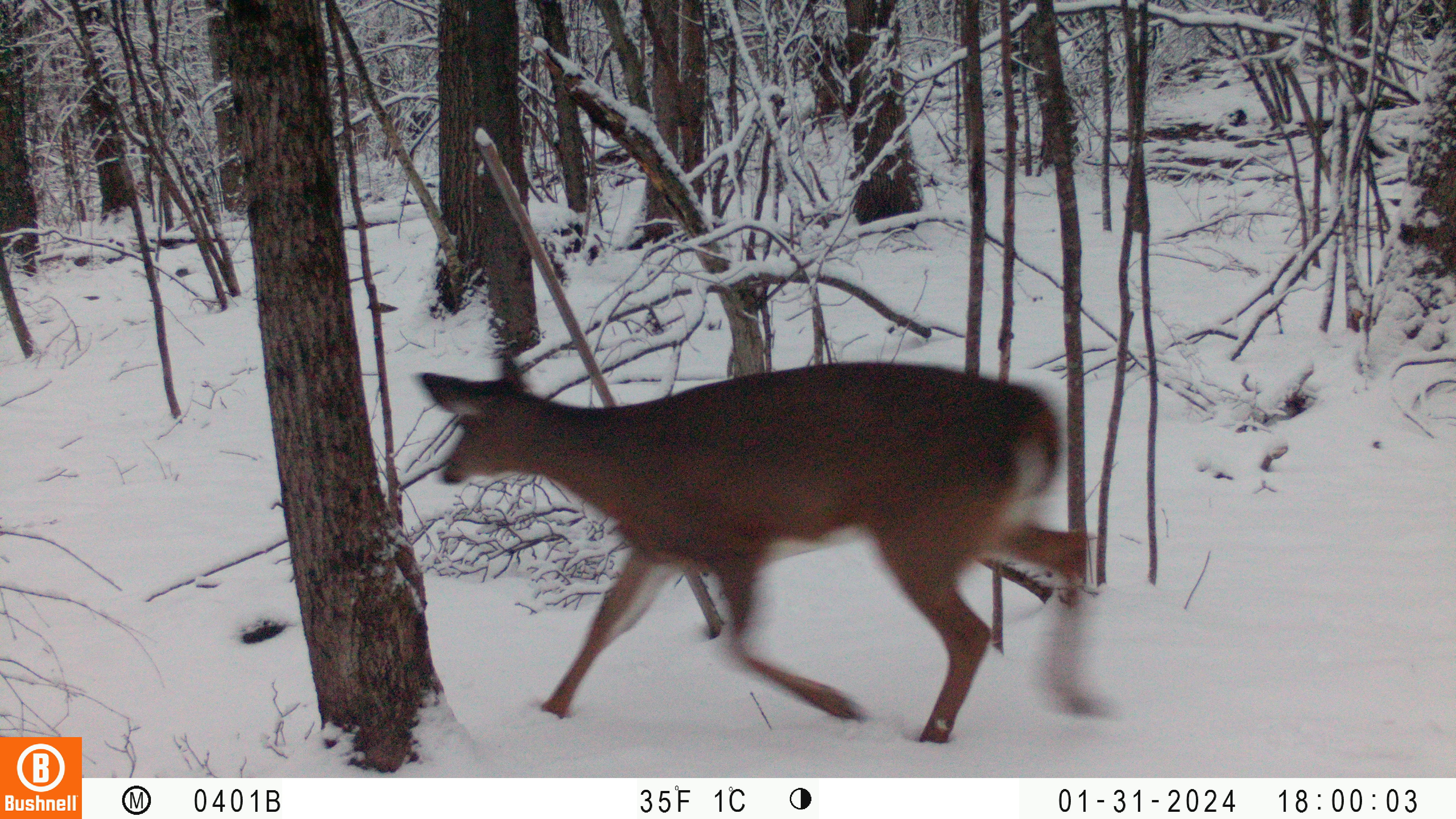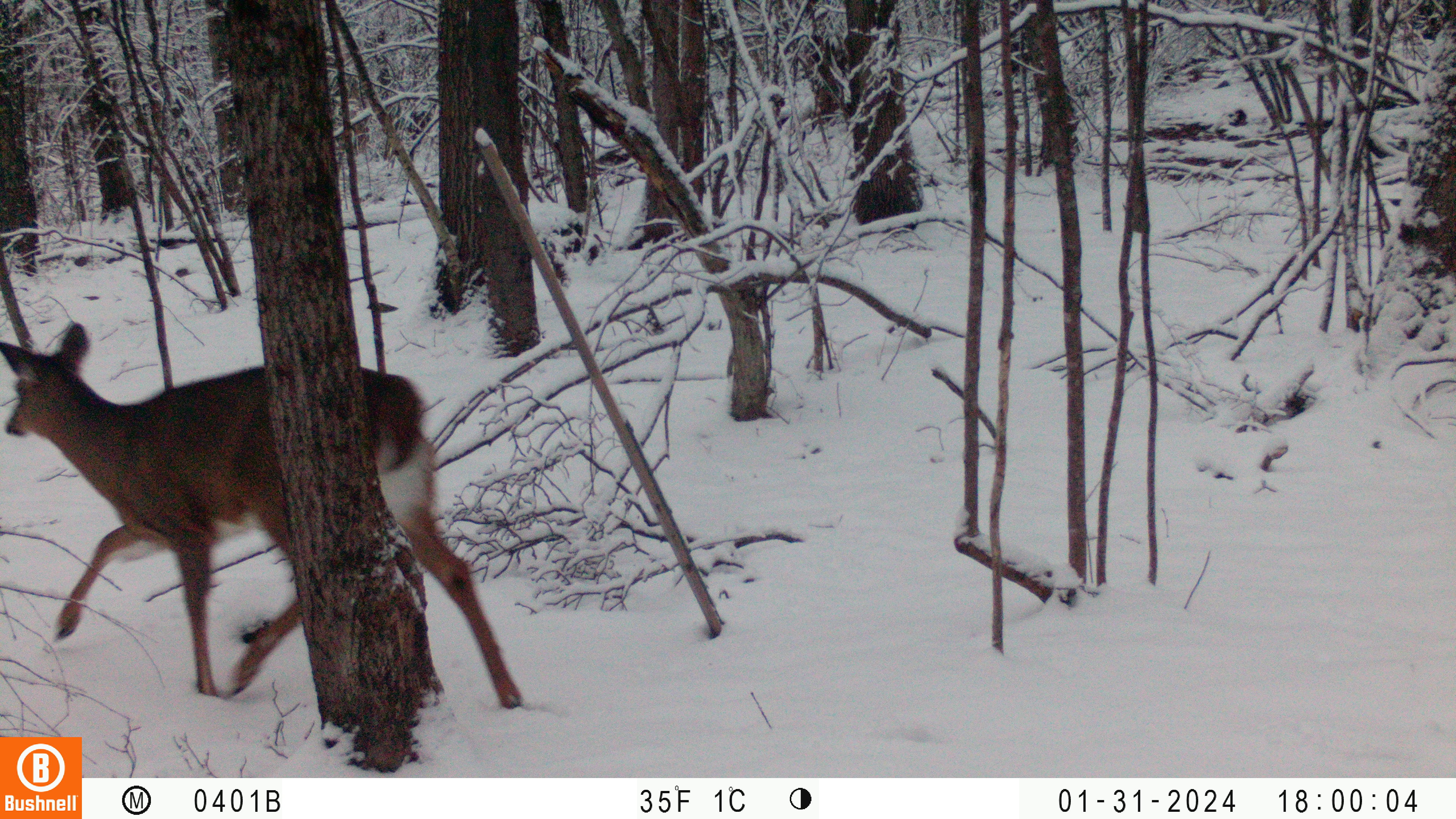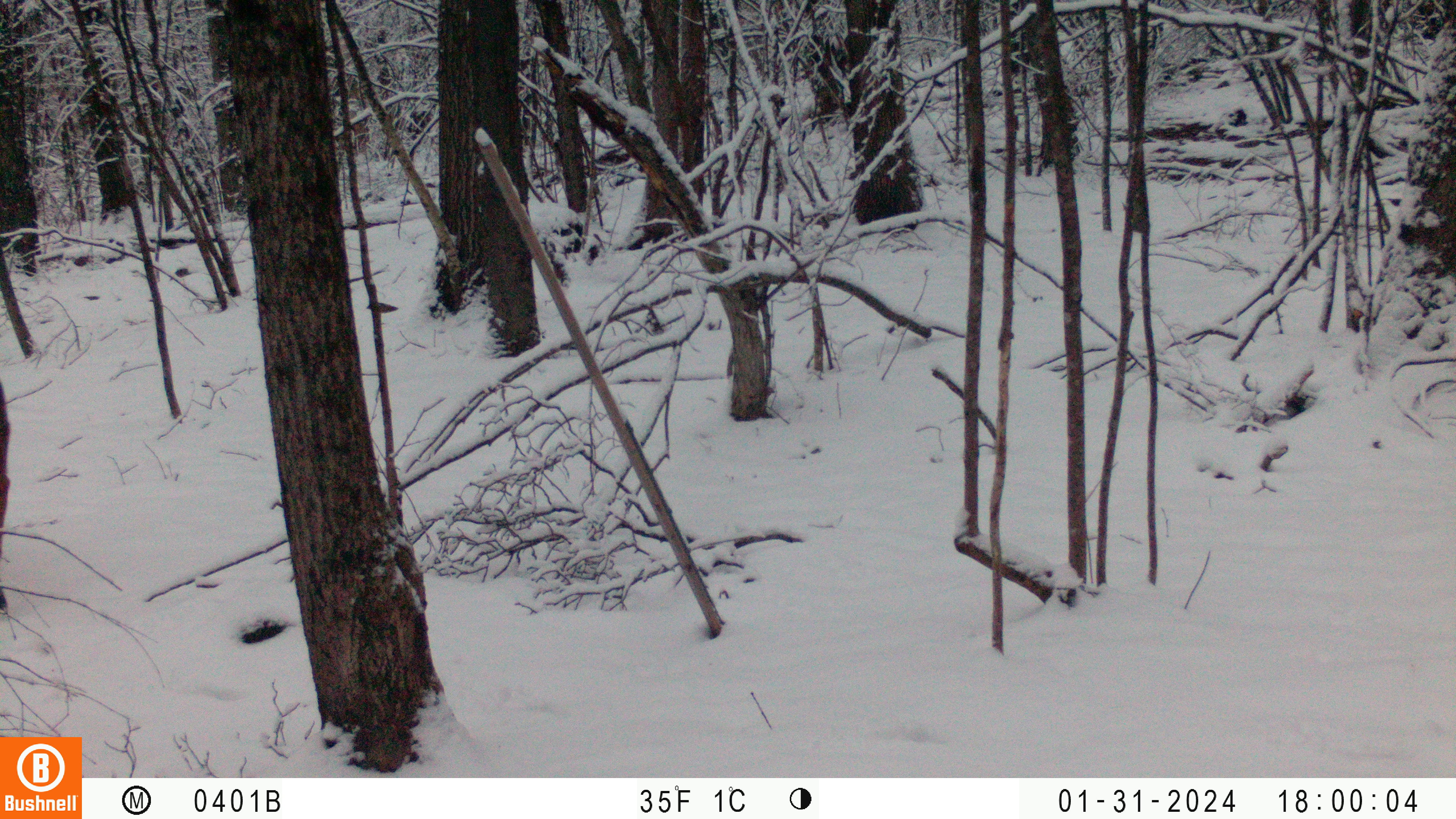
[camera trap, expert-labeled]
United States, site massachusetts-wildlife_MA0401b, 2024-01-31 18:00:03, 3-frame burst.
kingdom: Animalia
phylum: Chordata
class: Mammalia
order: Artiodactyla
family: Cervidae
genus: Odocoileus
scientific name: Odocoileus virginianus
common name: white-tailed deer